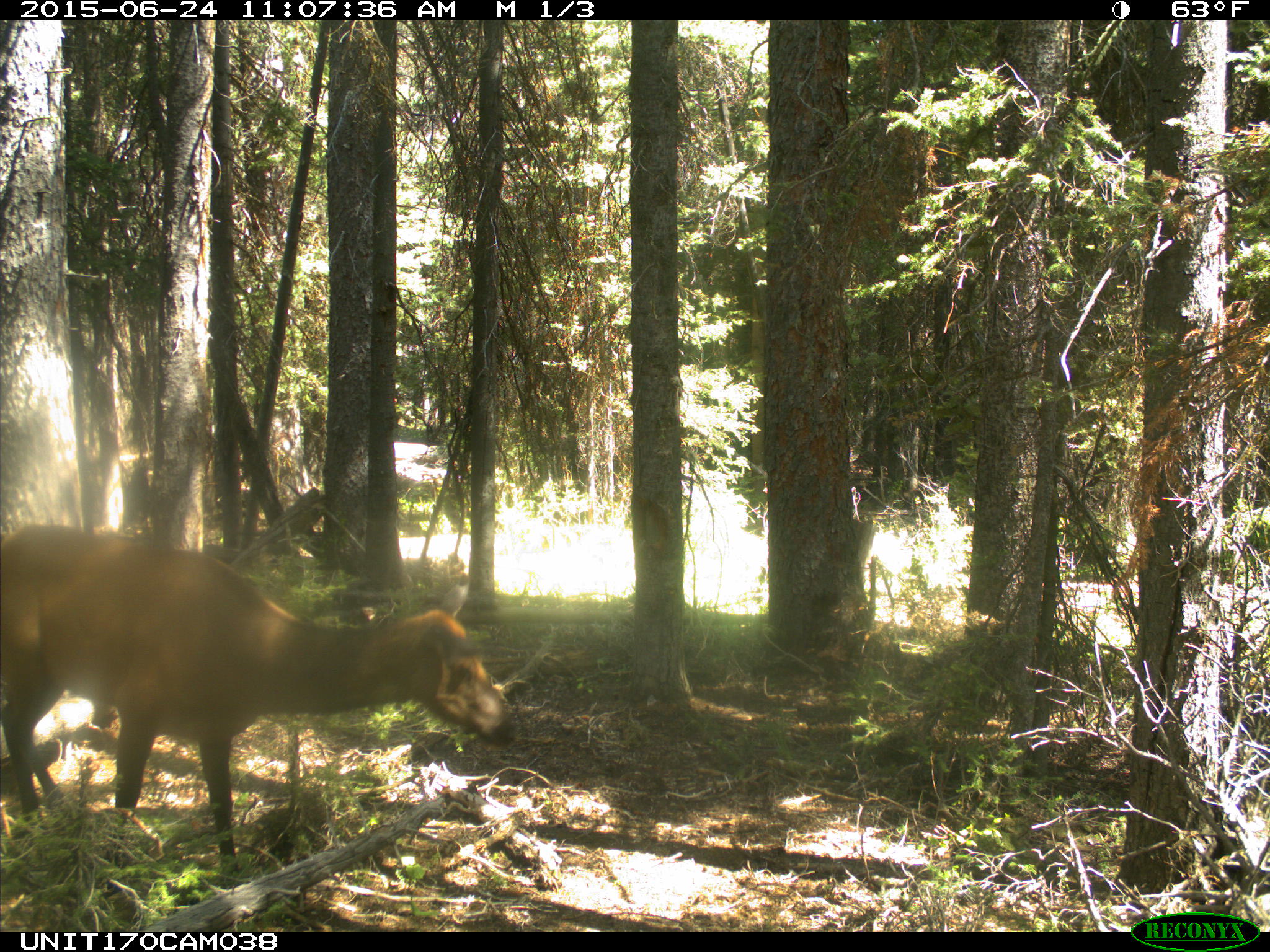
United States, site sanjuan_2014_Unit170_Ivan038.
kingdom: Animalia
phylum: Chordata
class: Mammalia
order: Artiodactyla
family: Cervidae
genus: Cervus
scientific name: Cervus elaphus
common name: red deer